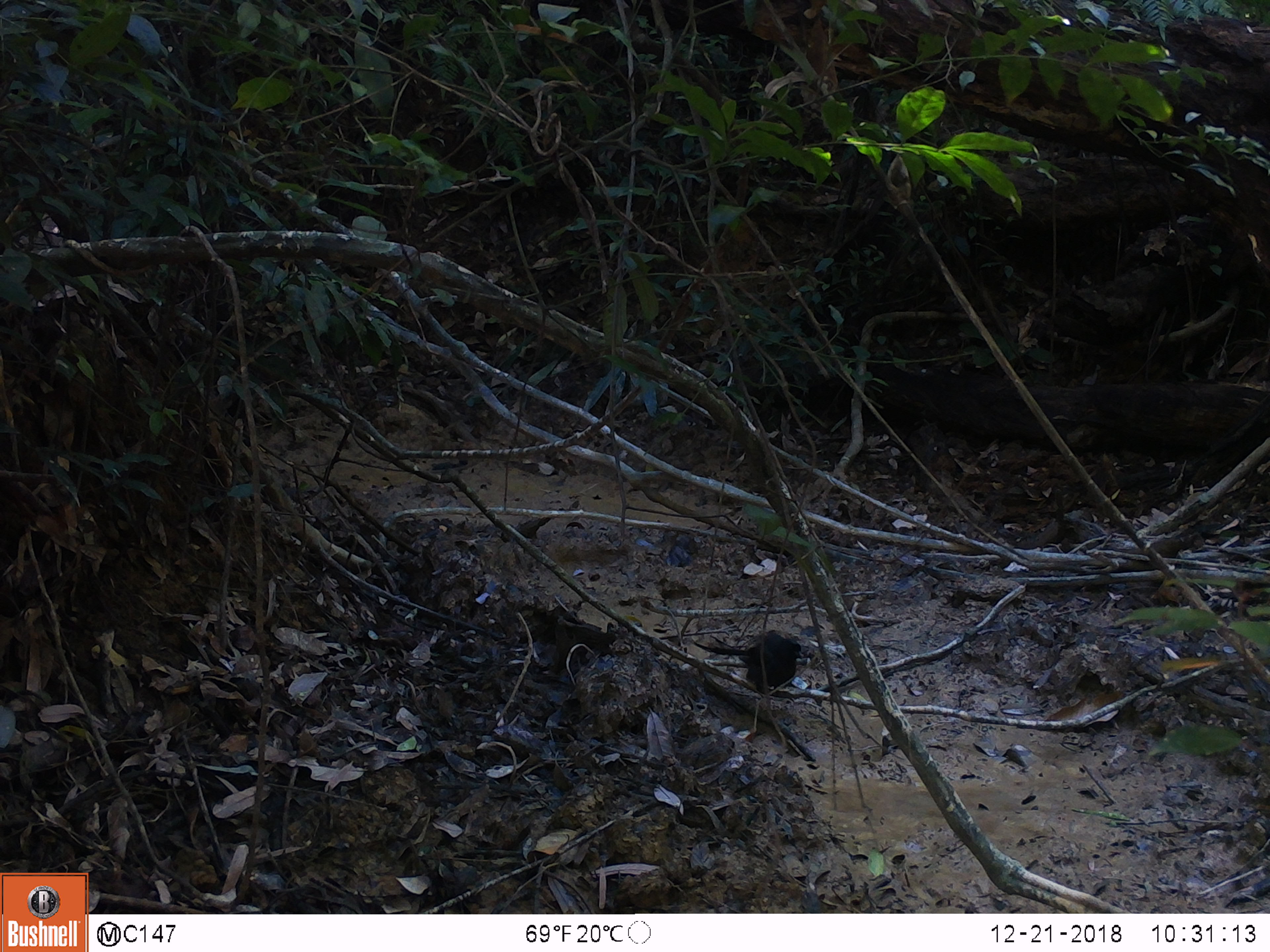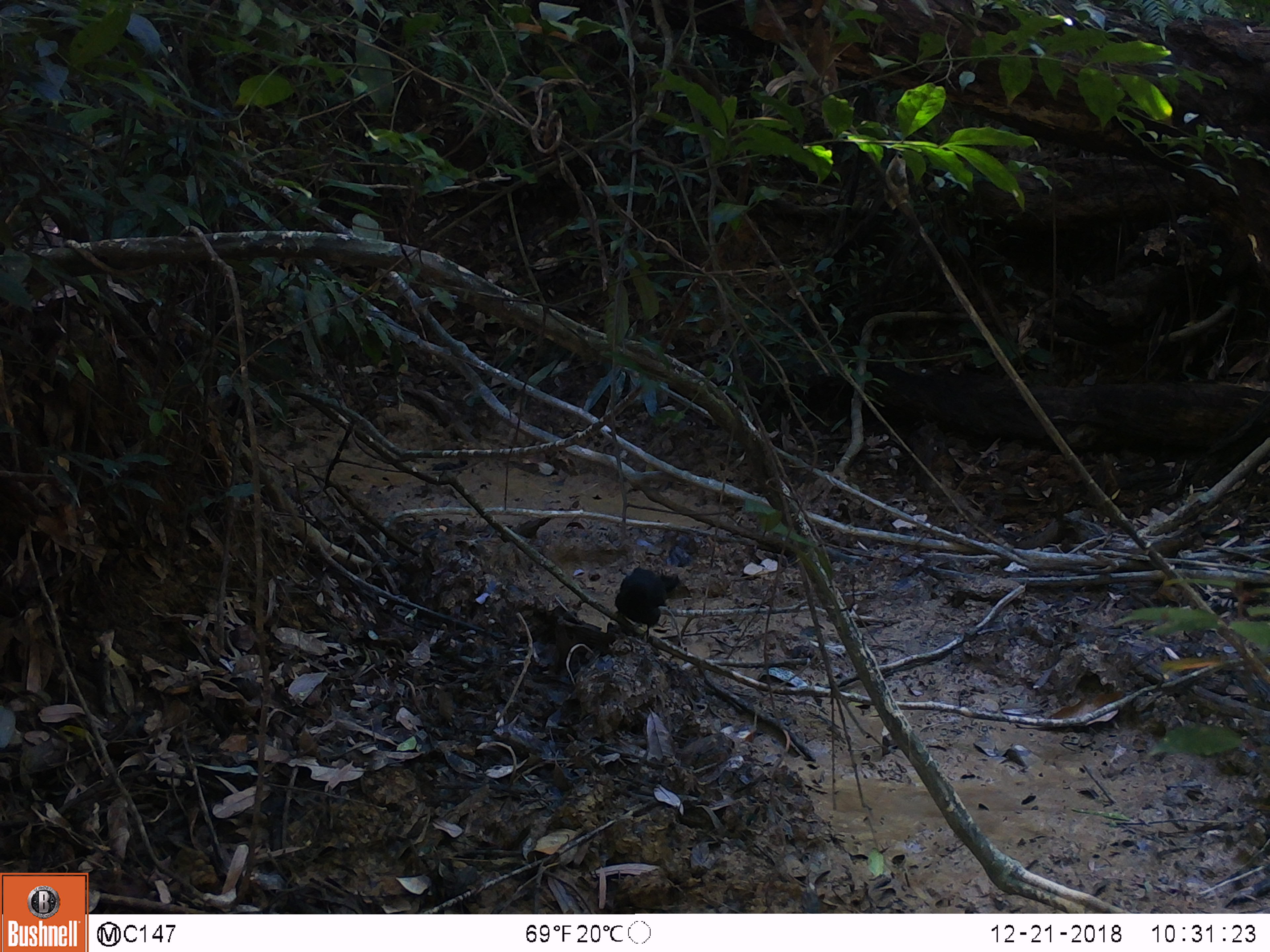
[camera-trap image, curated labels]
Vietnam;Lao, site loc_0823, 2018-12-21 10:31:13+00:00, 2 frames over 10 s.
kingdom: Animalia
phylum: Chordata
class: Aves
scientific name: Aves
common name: bird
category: unidentified bird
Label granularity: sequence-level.